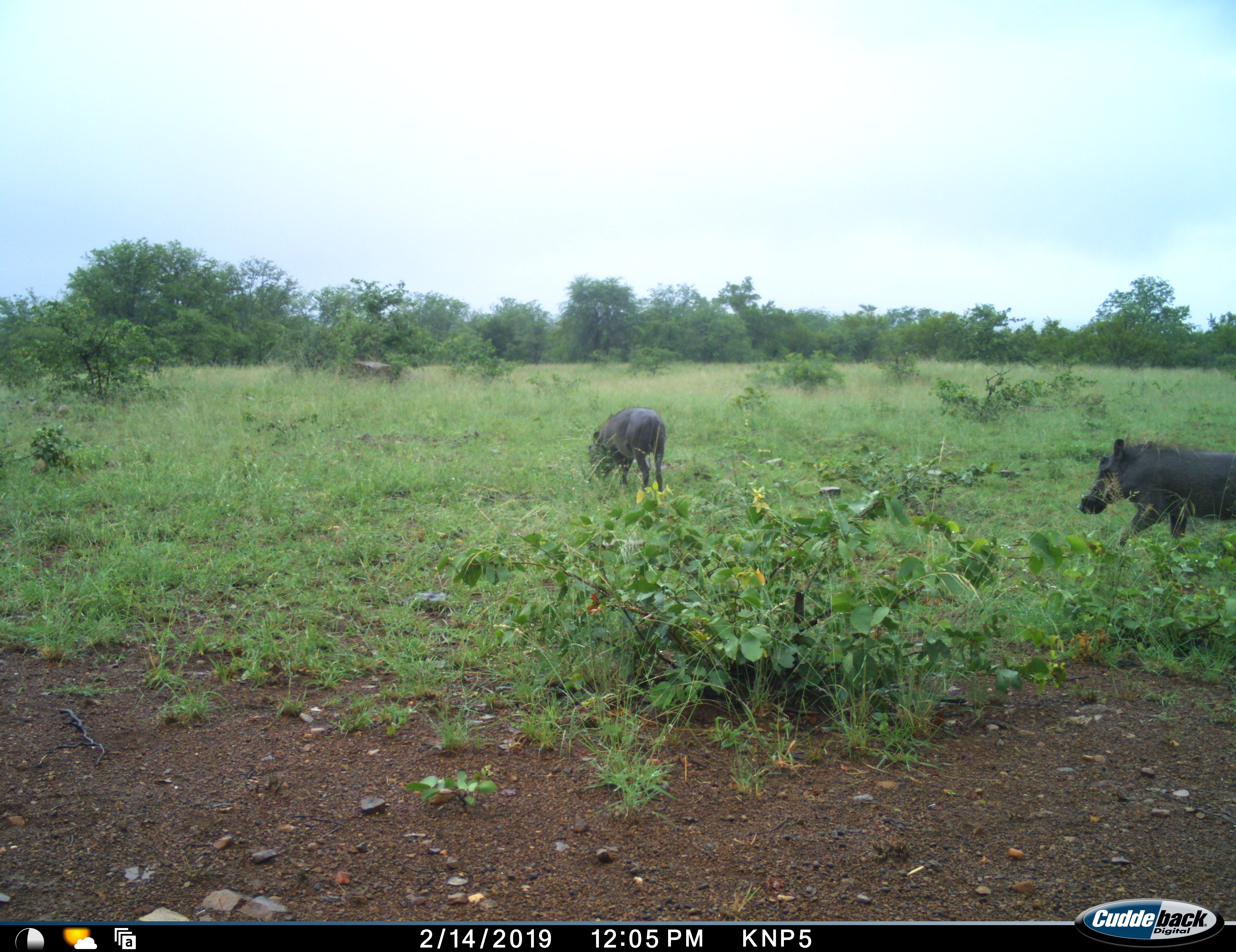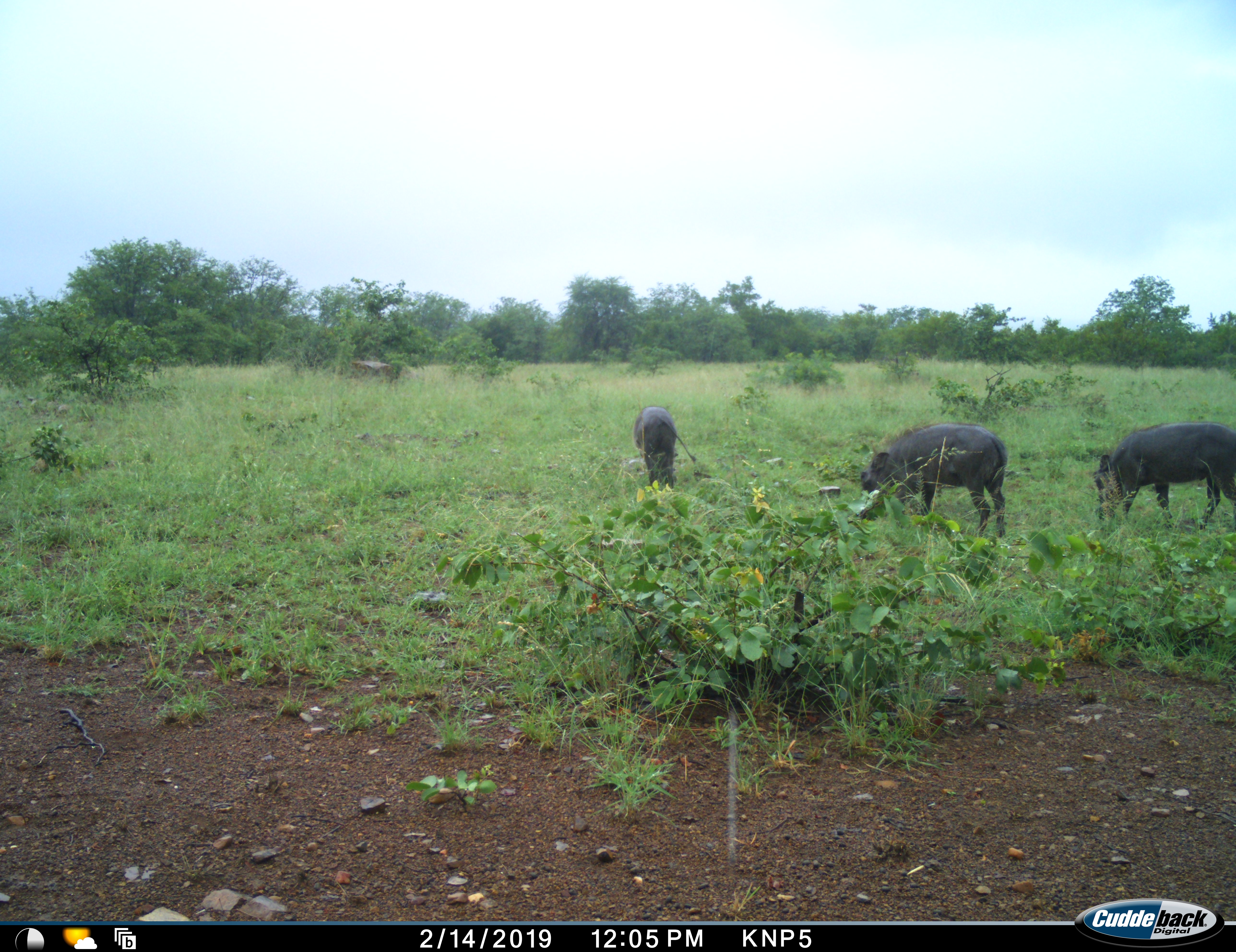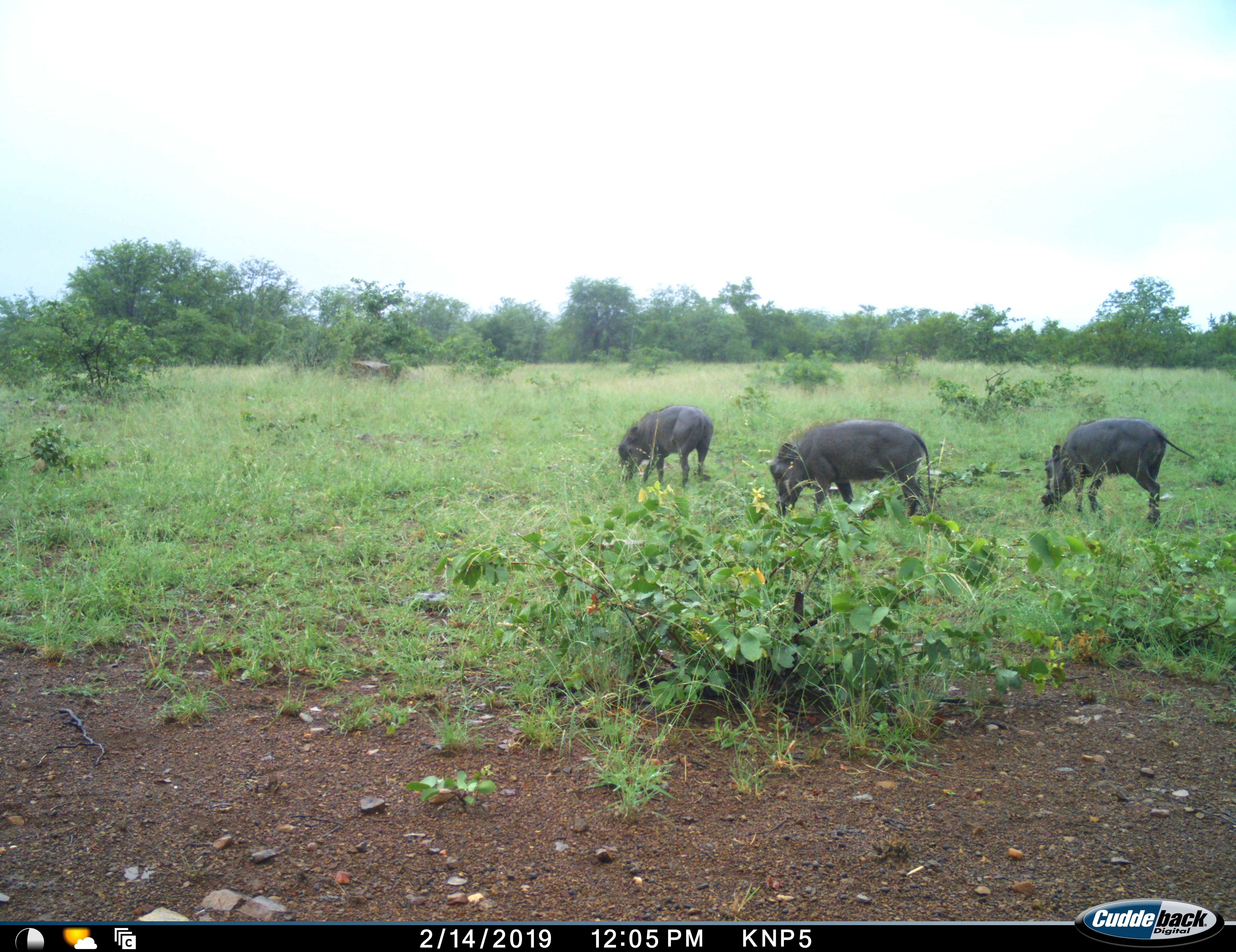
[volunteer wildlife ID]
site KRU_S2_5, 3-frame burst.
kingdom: Animalia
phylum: Chordata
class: Mammalia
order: Artiodactyla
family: Suidae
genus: Phacochoerus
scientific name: Phacochoerus africanus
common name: warthog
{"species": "warthog (Phacochoerus africanus)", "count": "3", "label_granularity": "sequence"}